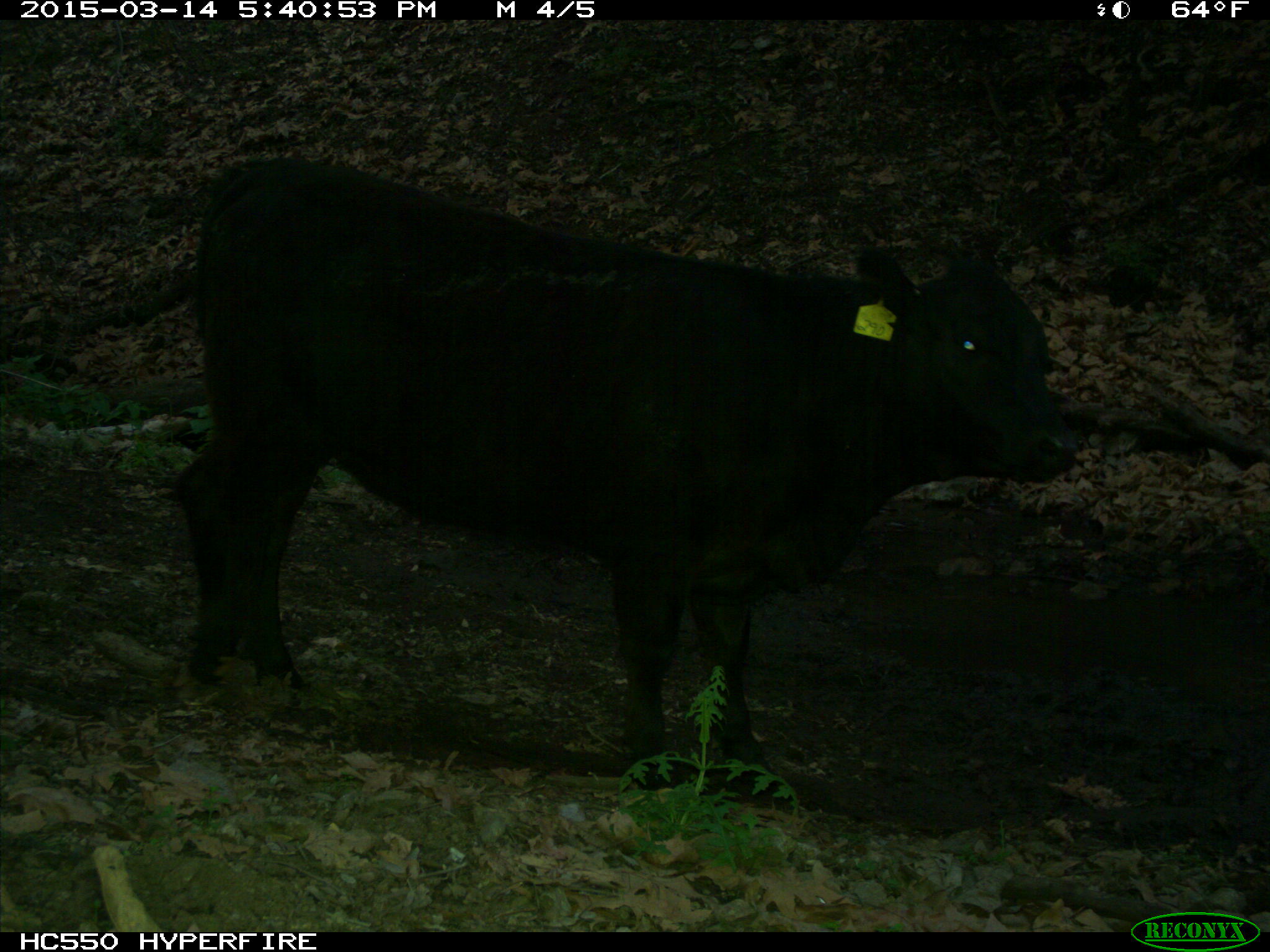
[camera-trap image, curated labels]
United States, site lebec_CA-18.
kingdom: Animalia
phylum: Chordata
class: Mammalia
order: Artiodactyla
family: Bovidae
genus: Bos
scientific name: Bos taurus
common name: domestic cow